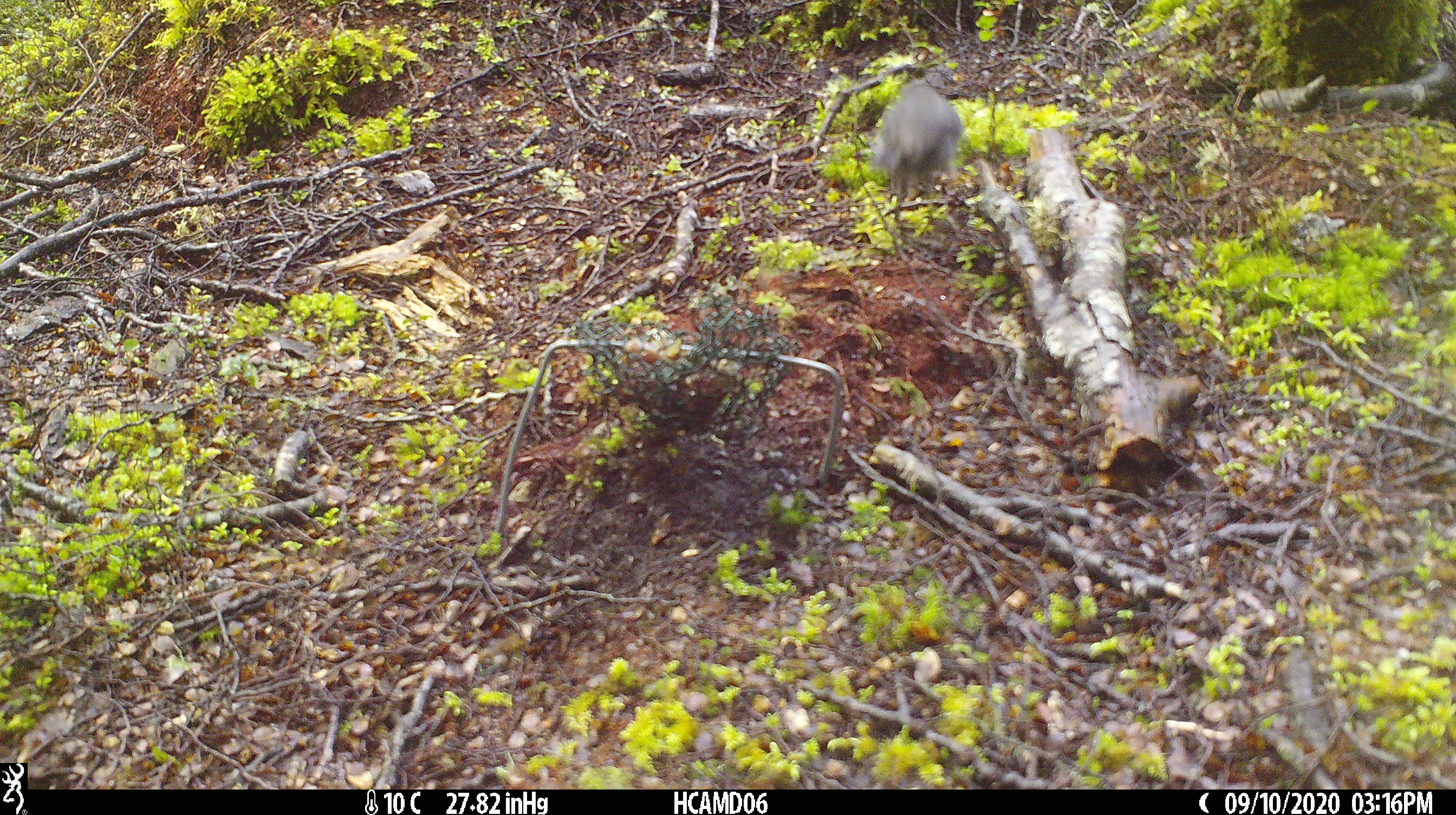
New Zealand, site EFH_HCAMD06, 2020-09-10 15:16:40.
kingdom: Animalia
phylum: Chordata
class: Aves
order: Passeriformes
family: Petroicidae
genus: Petroica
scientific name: Petroica australis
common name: new zealand robin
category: robin